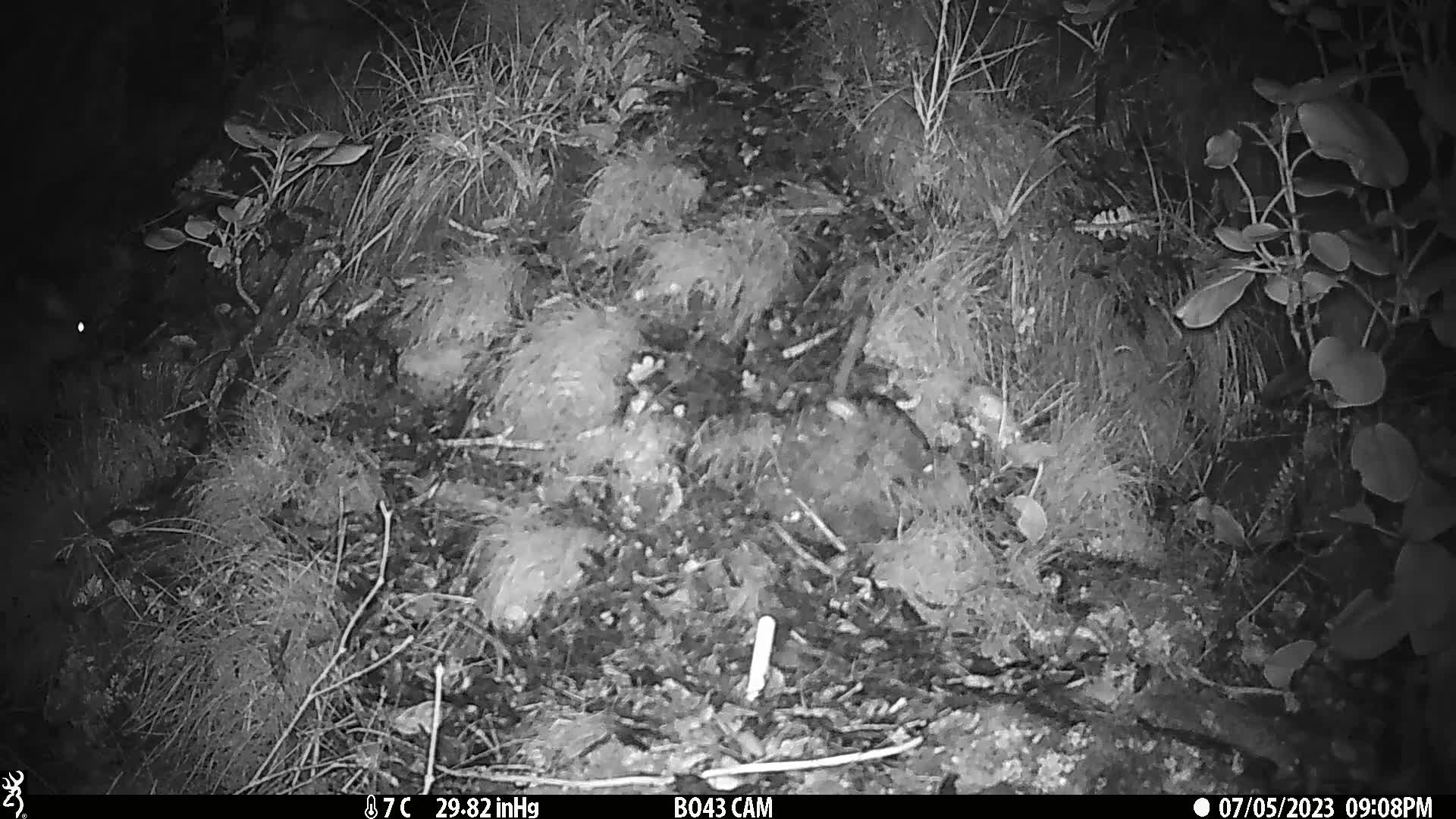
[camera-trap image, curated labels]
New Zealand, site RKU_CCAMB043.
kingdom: Animalia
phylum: Chordata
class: Mammalia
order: Diprotodontia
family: Phalangeridae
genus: Trichosurus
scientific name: Trichosurus vulpecula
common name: common brushtail possum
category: possum